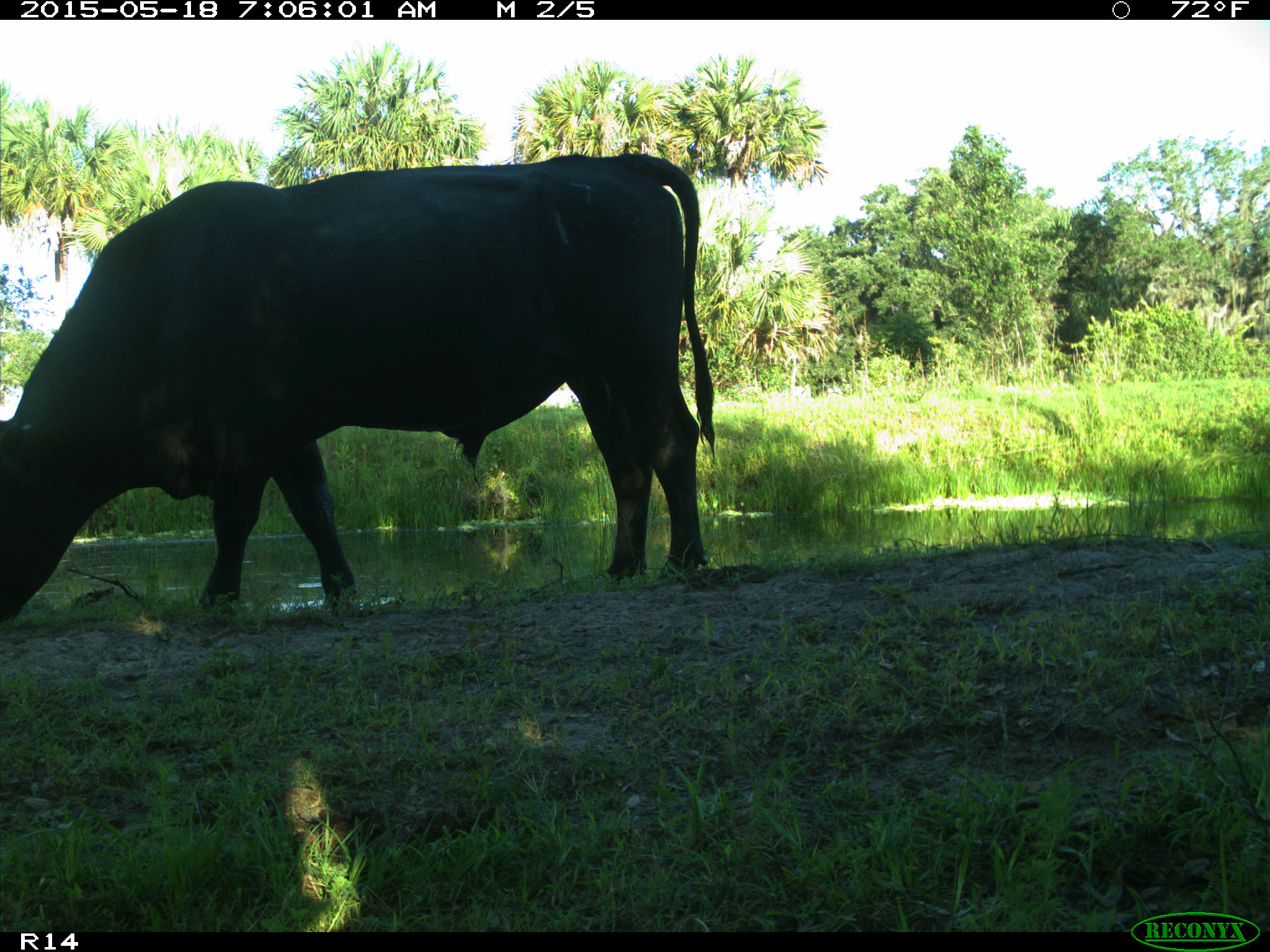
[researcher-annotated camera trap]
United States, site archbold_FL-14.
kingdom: Animalia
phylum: Chordata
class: Mammalia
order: Artiodactyla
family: Bovidae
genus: Bos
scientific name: Bos taurus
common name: domestic cow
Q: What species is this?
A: Bos taurus (domestic cow).